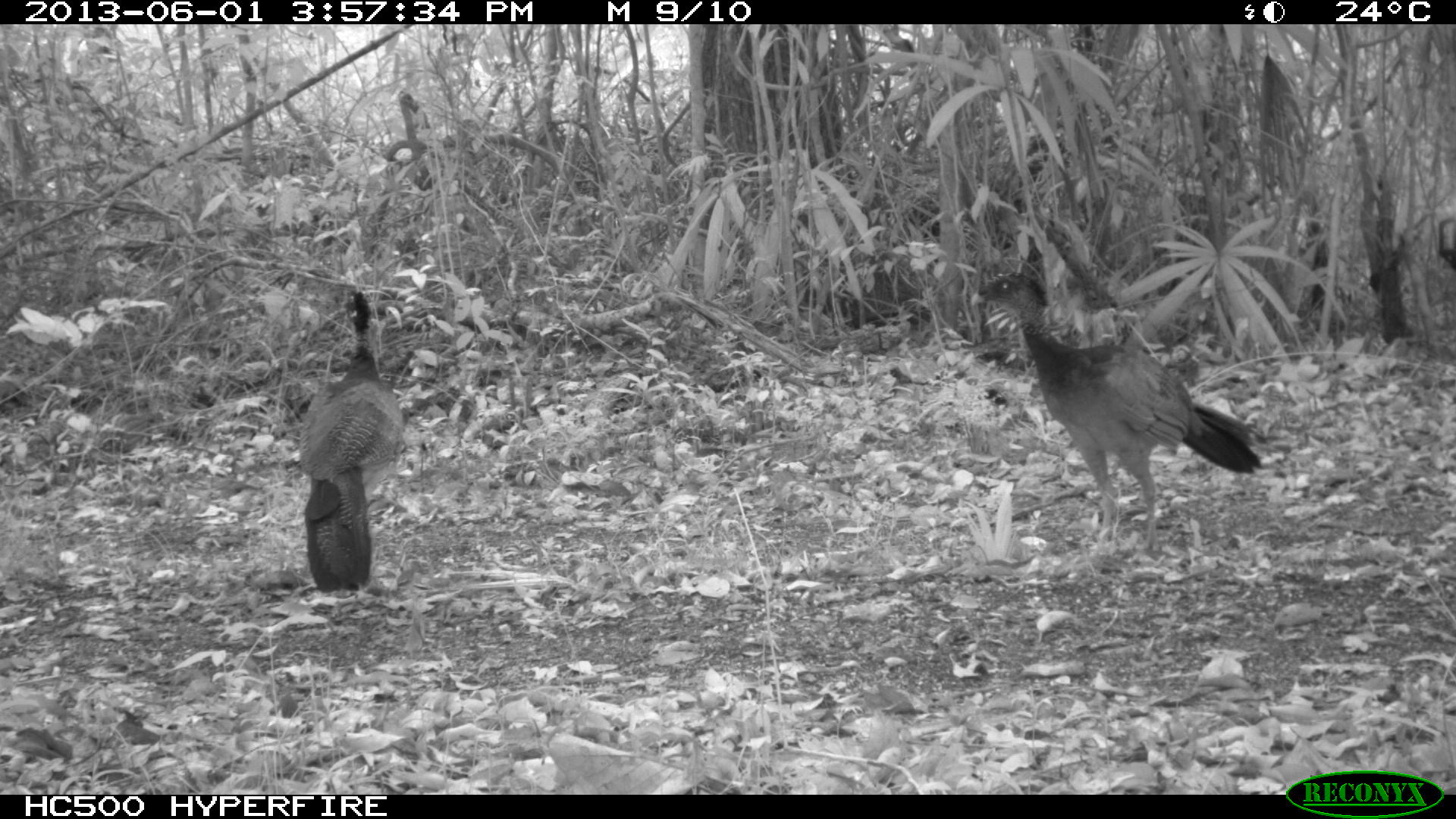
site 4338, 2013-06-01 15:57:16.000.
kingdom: Animalia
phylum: Chordata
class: Aves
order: Galliformes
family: Cracidae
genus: Crax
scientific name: Crax rubra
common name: great curassow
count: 3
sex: female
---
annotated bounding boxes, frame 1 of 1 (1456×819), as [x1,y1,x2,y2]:
crax rubra: [967,269,1262,553]; [296,287,409,594]